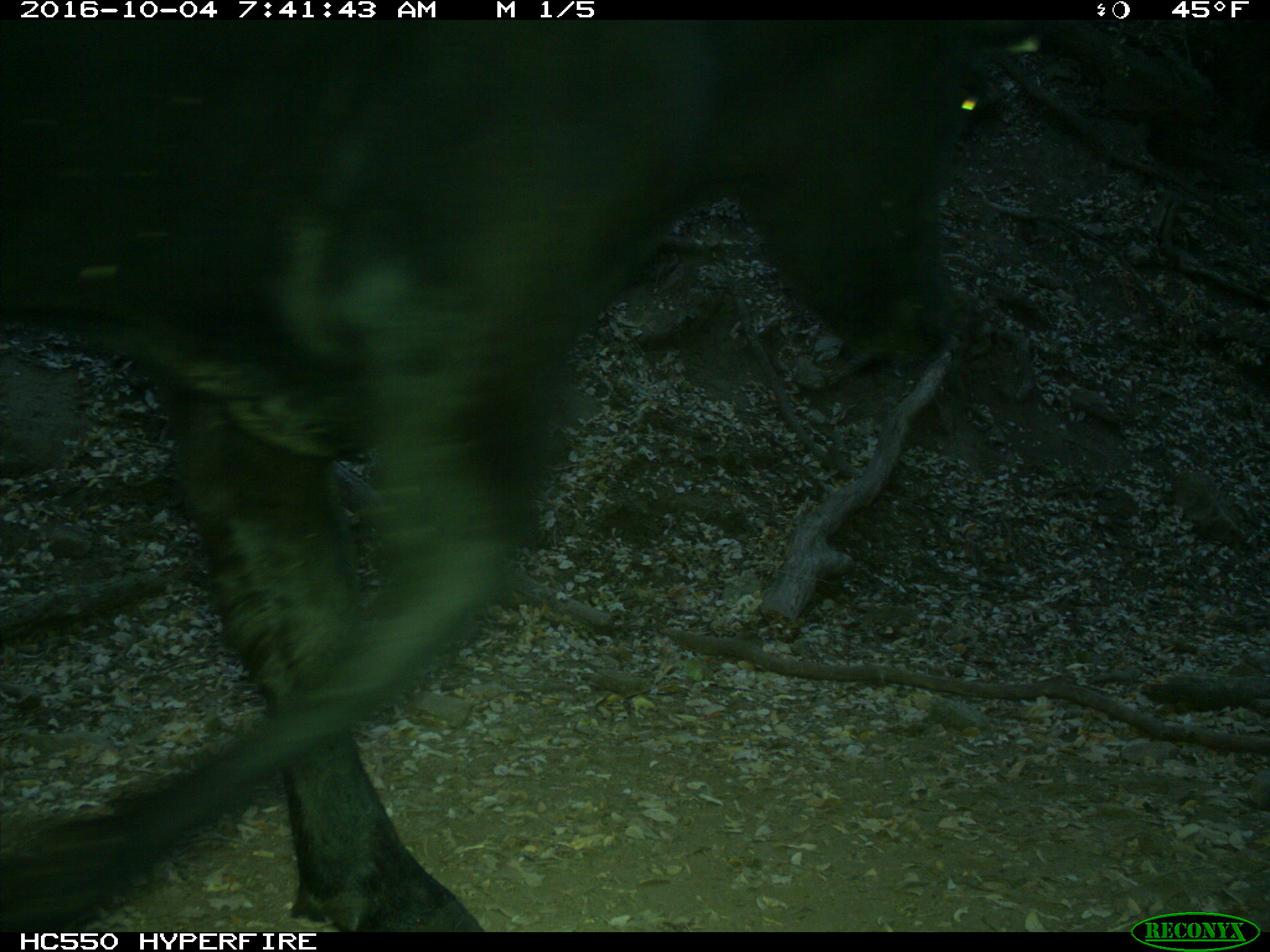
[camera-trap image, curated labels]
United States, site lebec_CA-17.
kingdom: Animalia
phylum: Chordata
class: Mammalia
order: Artiodactyla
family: Bovidae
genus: Bos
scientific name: Bos taurus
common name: domestic cow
Bos taurus (domestic cow).